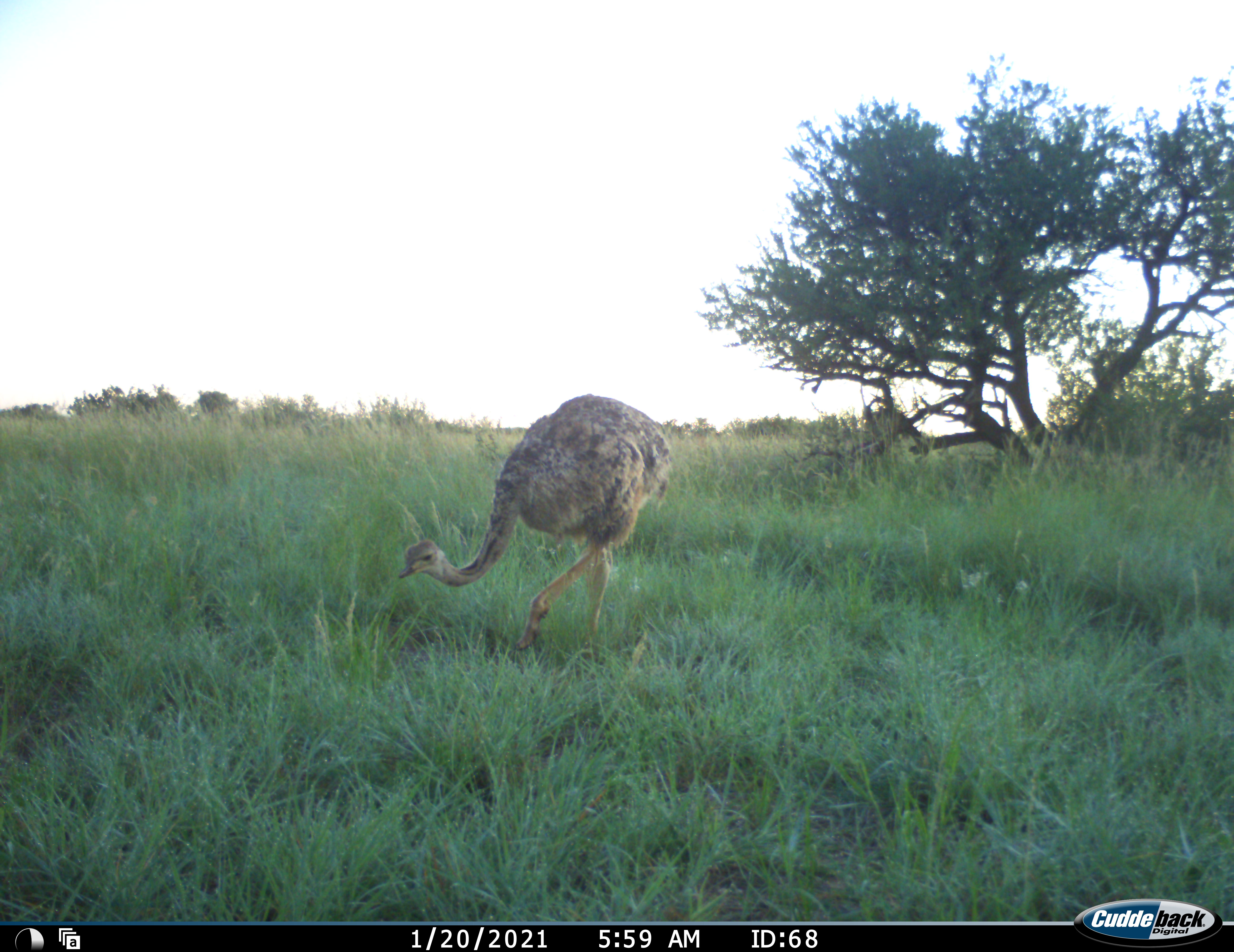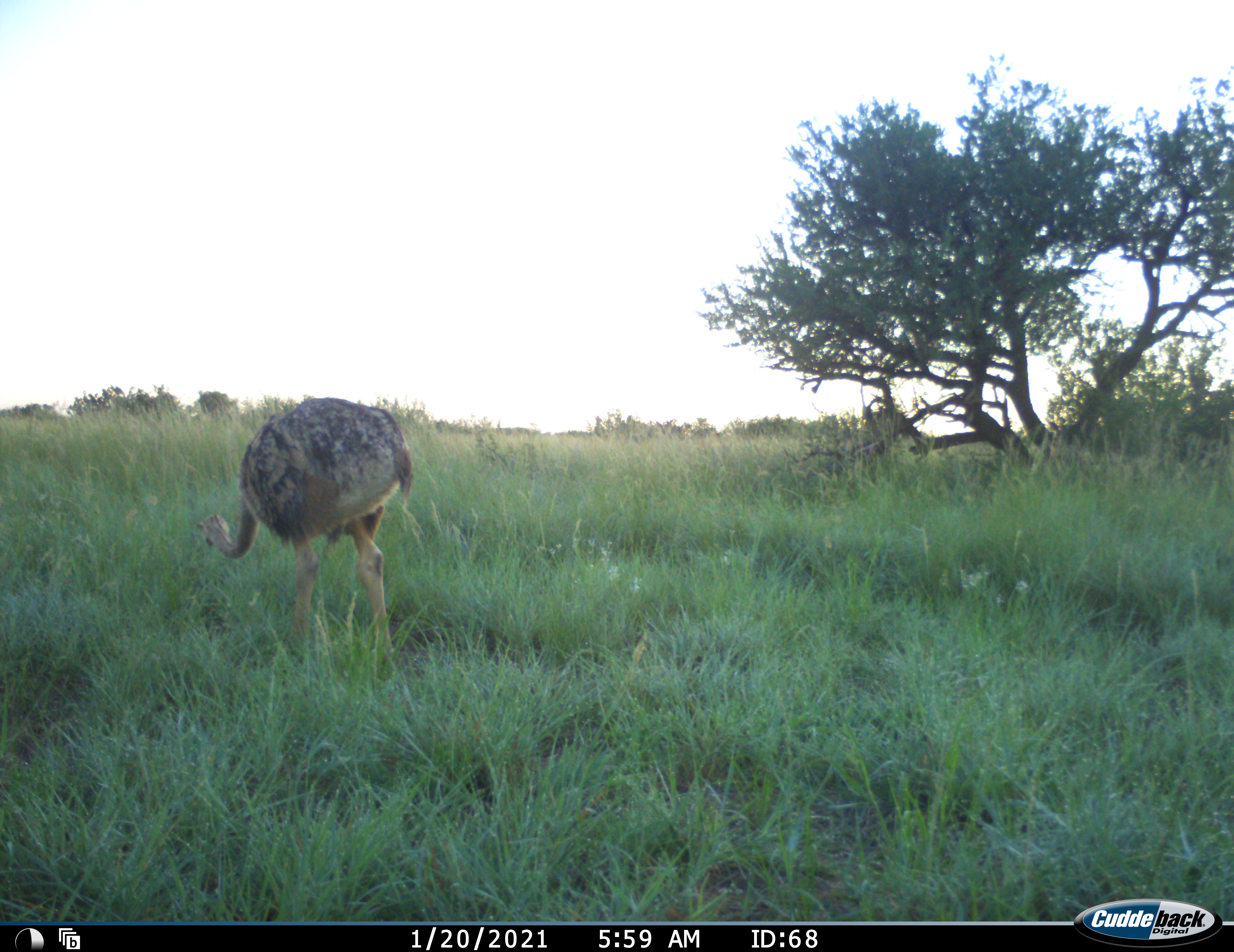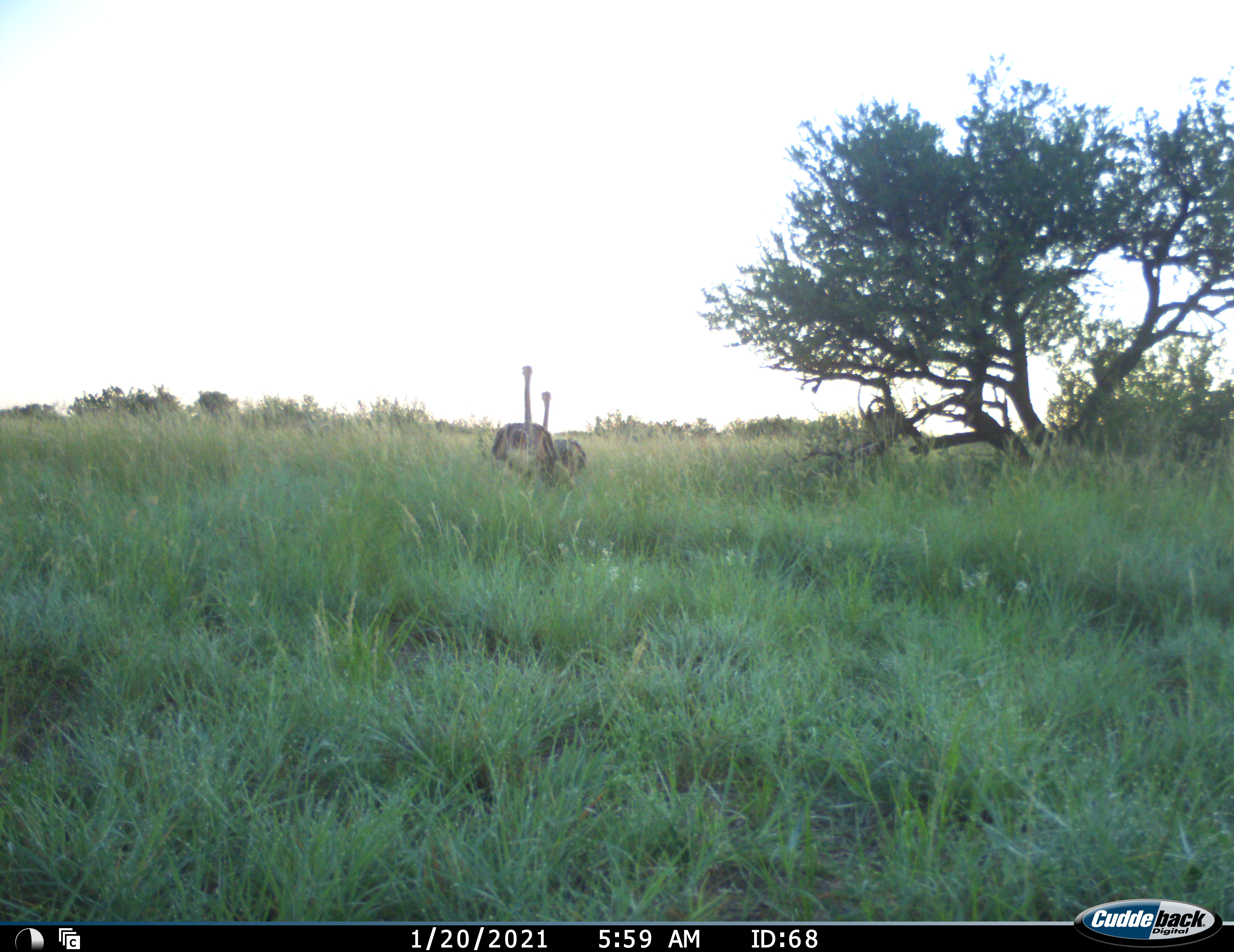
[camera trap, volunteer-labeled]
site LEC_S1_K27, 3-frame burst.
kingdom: Animalia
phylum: Chordata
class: Aves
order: Struthioniformes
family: Struthionidae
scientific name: Struthionidae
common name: ostrich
Ostrich (Struthionidae), count 2. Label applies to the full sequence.